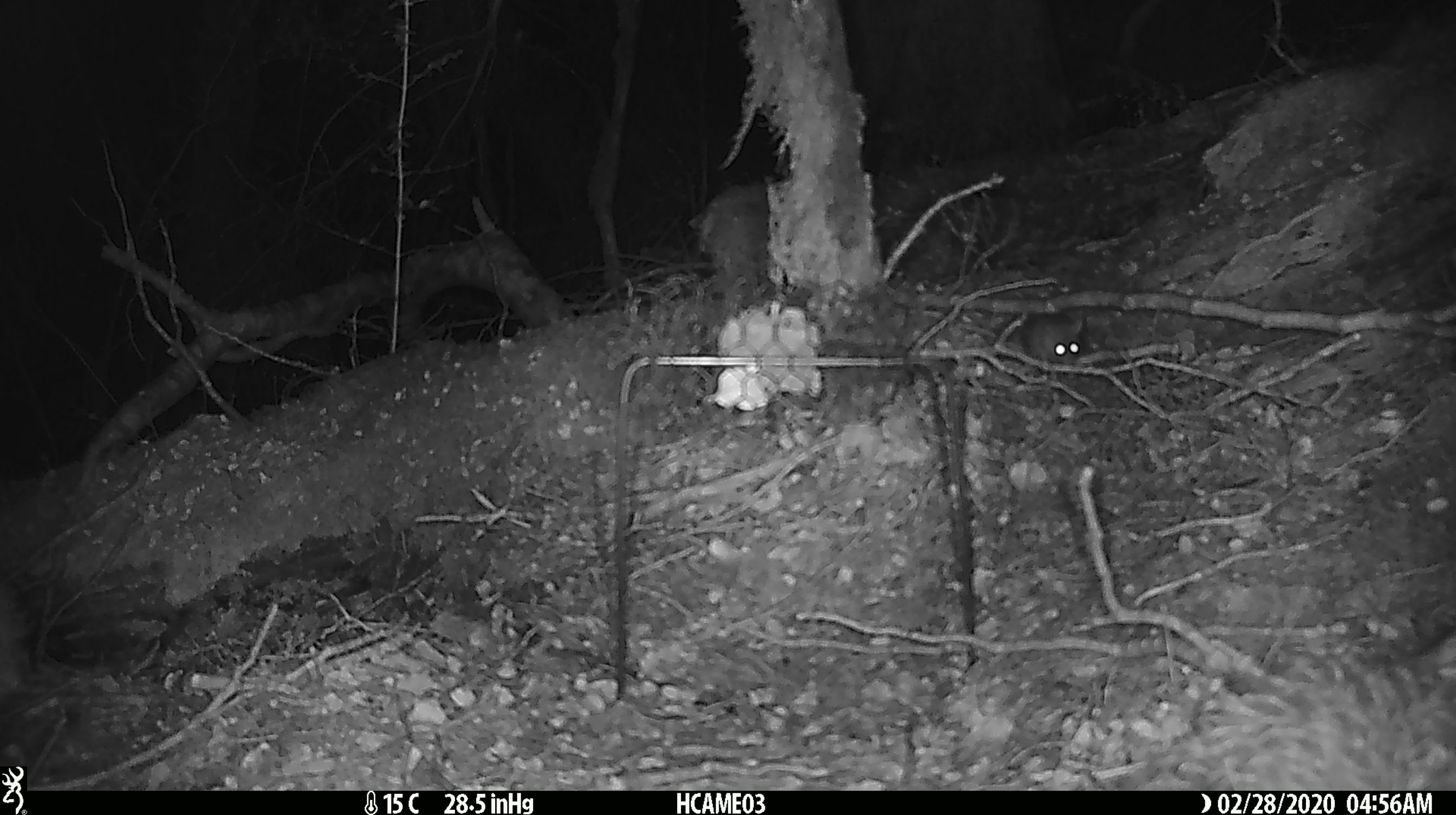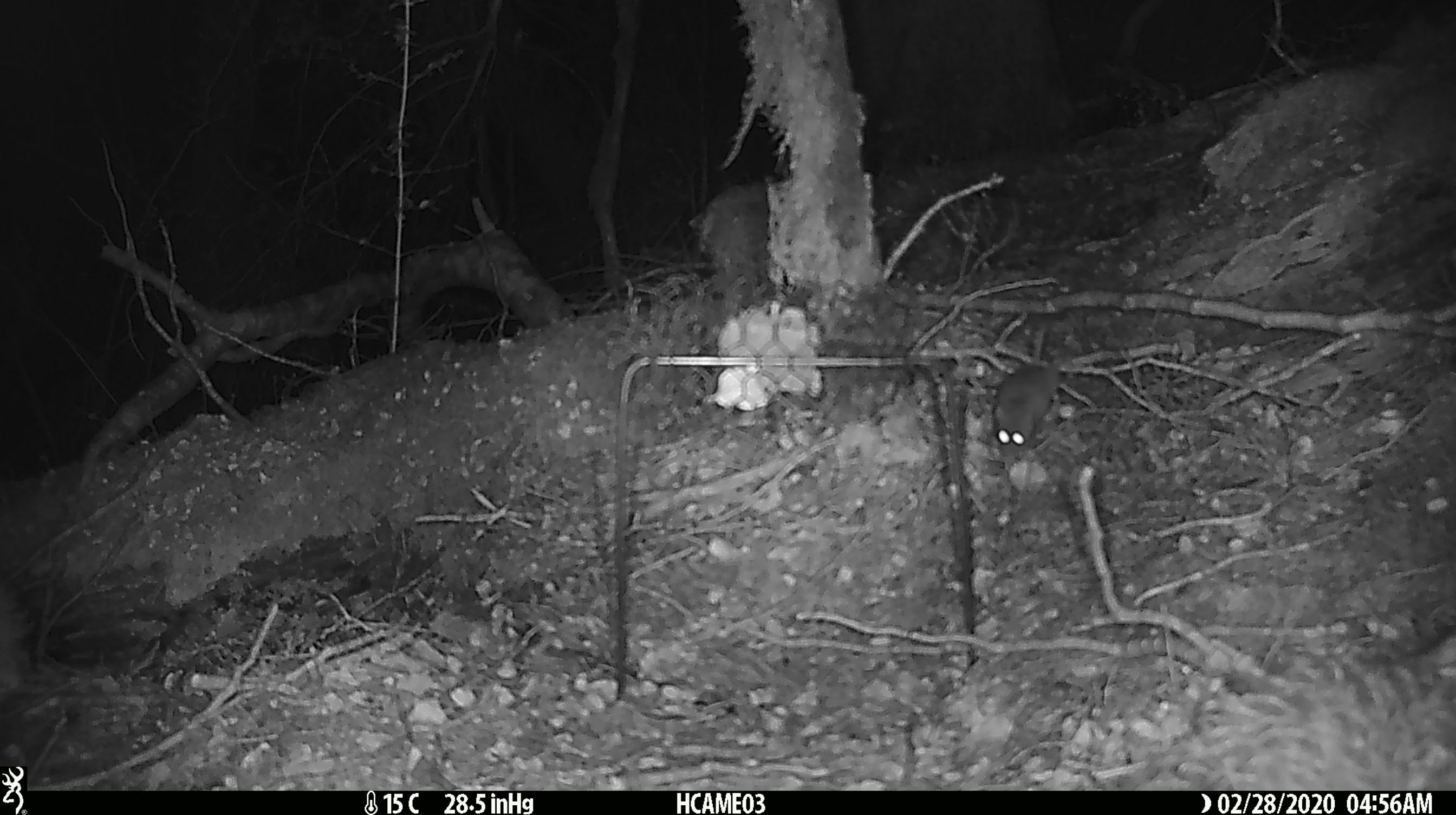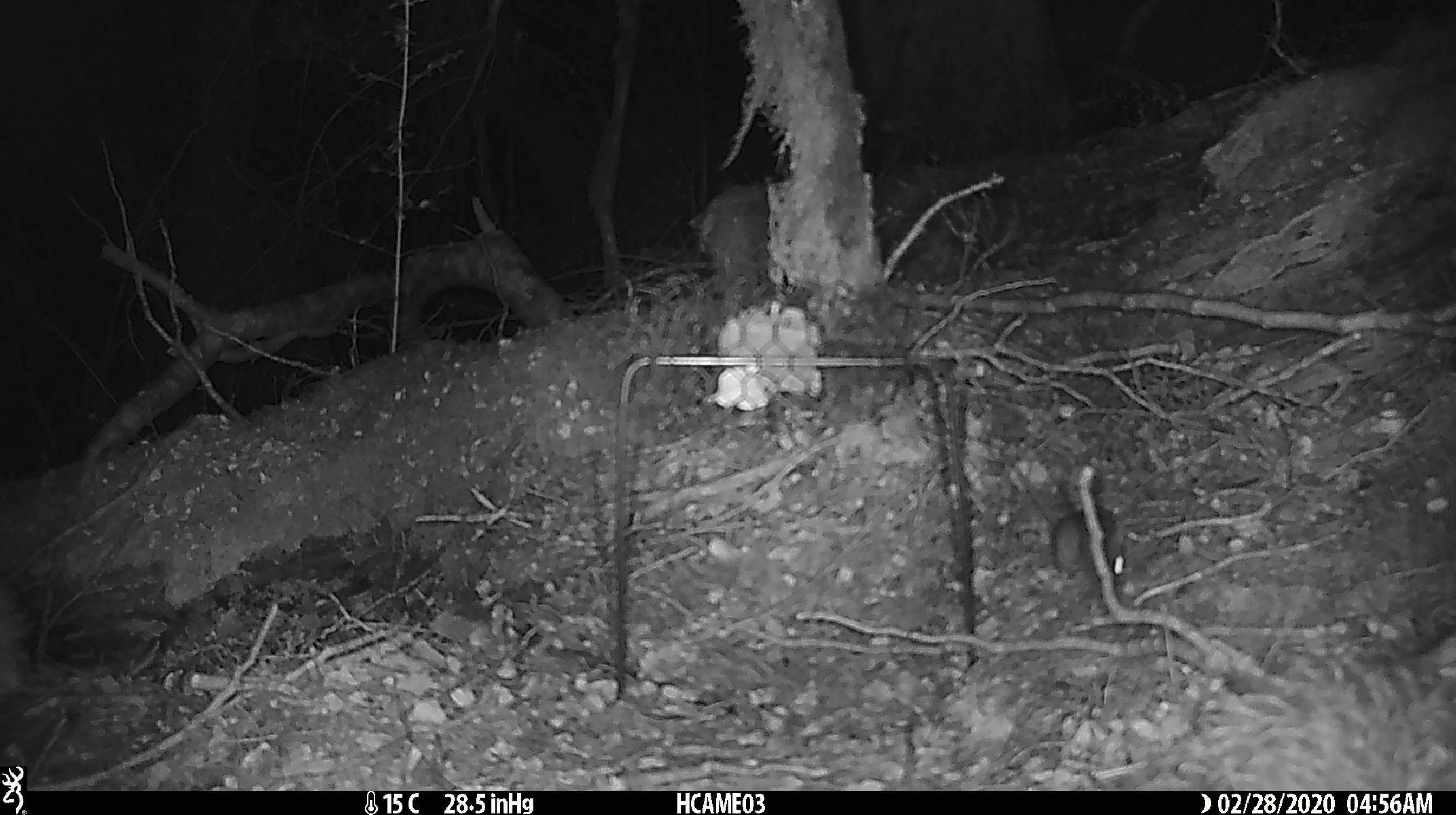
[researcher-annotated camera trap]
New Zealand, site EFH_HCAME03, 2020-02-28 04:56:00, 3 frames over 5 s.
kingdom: Animalia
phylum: Chordata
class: Mammalia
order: Rodentia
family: Muridae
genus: Mus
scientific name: Mus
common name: mouse